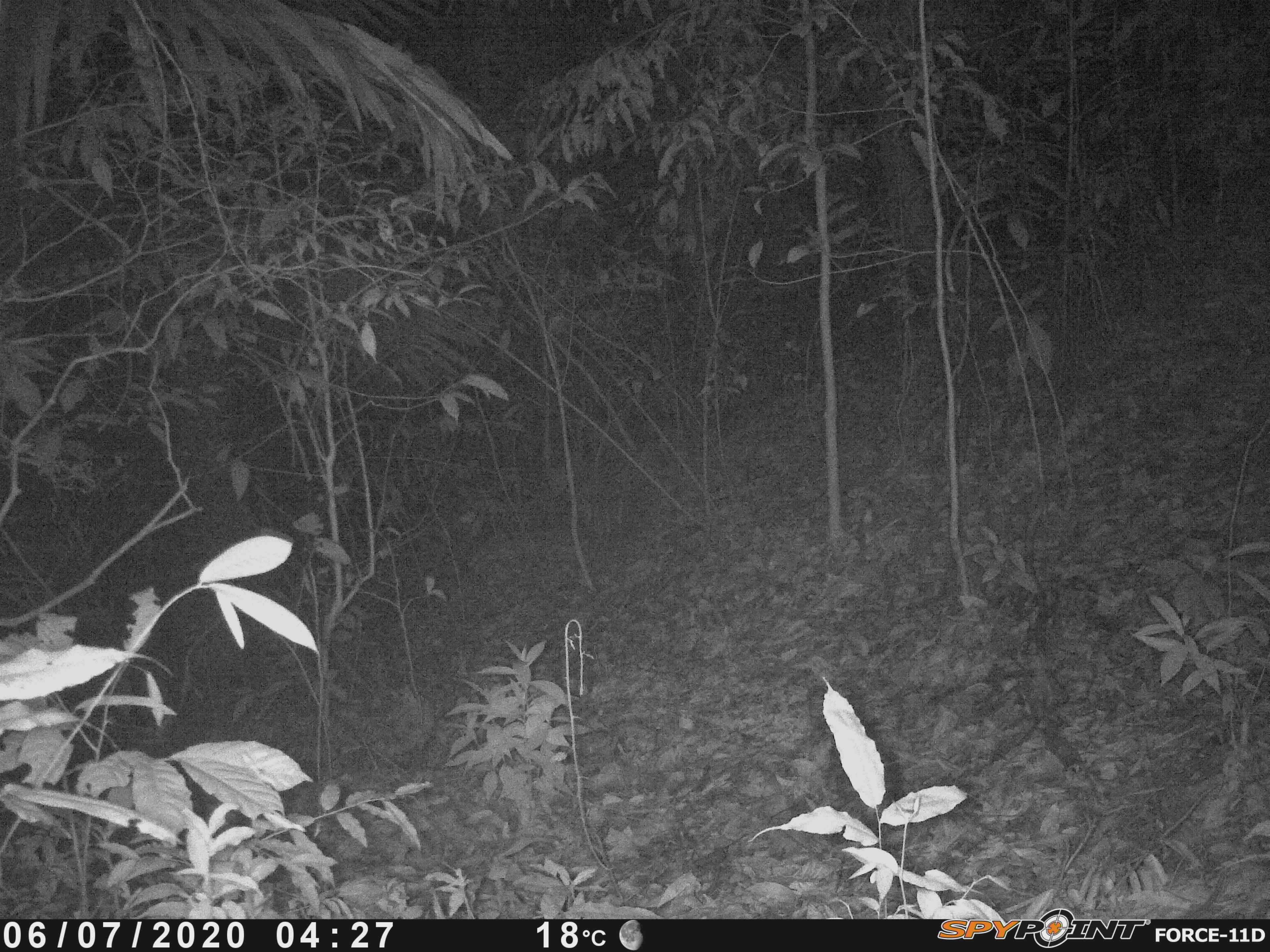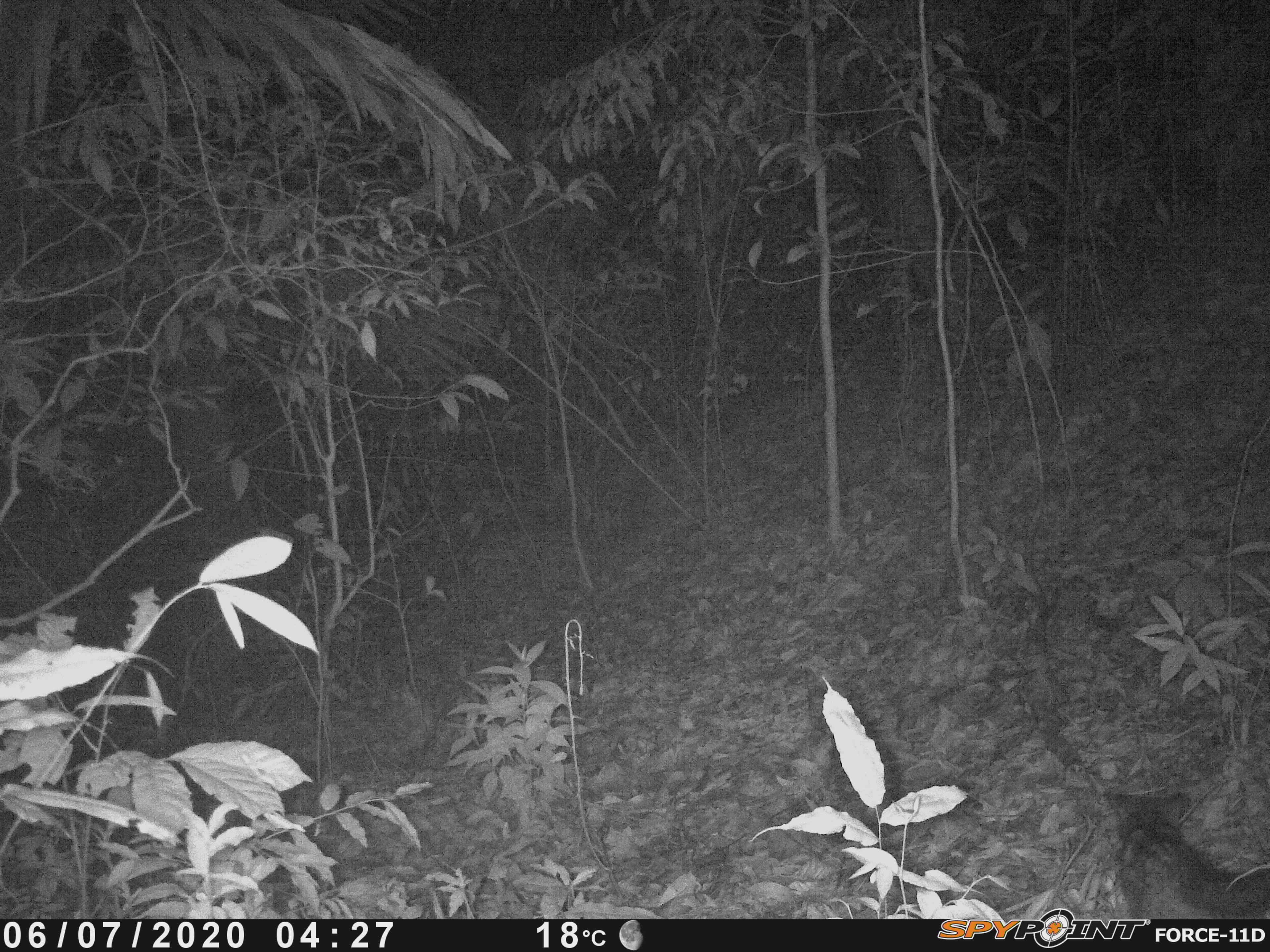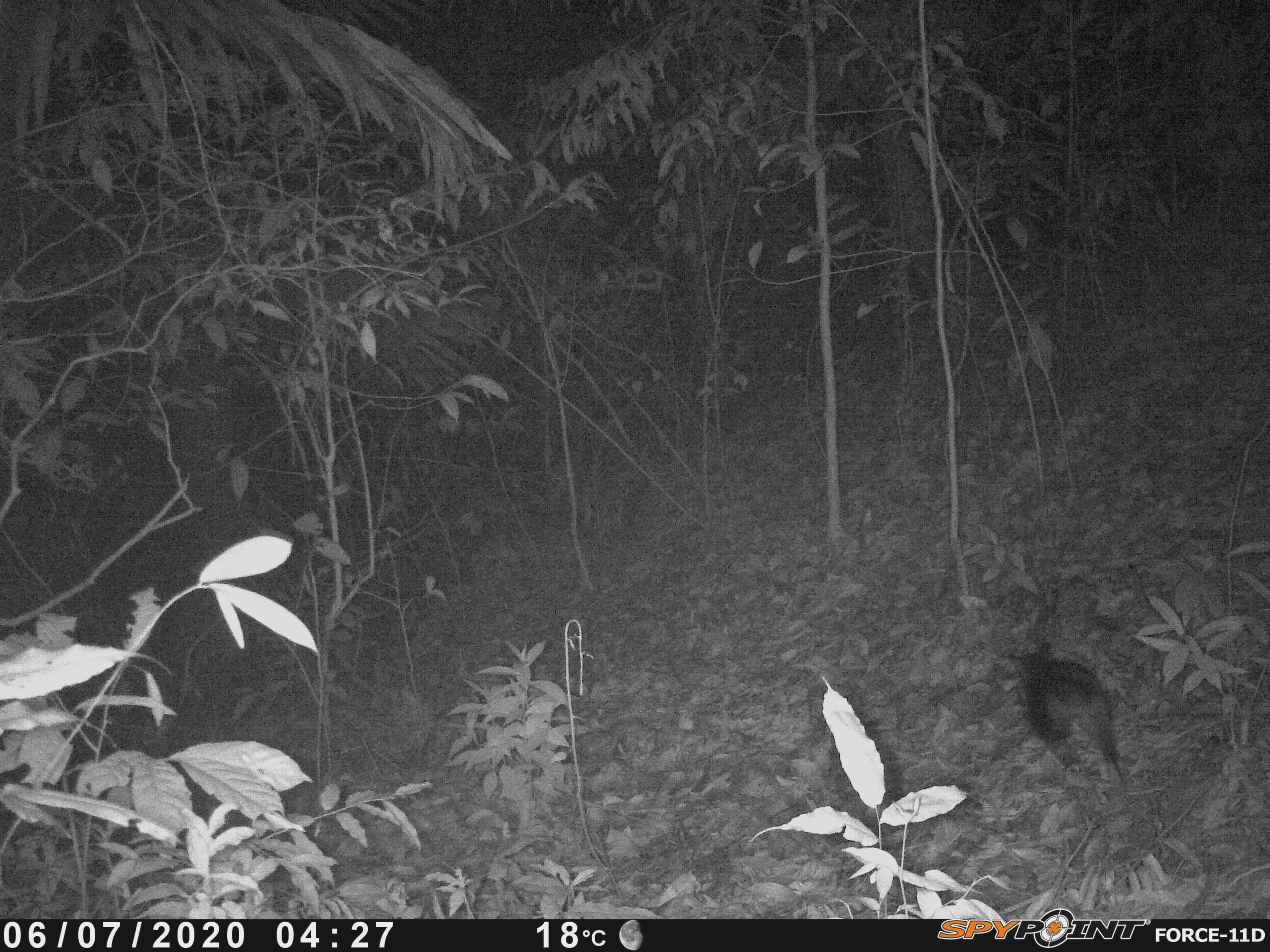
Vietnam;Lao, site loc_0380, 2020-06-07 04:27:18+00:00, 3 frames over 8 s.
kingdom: Animalia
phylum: Chordata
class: Mammalia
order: Carnivora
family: Viverridae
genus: Paradoxurus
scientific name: Paradoxurus hermaphroditus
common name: common palm civet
Common palm civet (Paradoxurus hermaphroditus). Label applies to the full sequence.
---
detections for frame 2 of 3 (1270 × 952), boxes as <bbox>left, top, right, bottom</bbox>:
common palm civet: <bbox>1100, 784, 1267, 917</bbox>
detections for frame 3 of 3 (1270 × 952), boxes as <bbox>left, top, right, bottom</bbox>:
common palm civet: <bbox>1006, 640, 1127, 803</bbox>